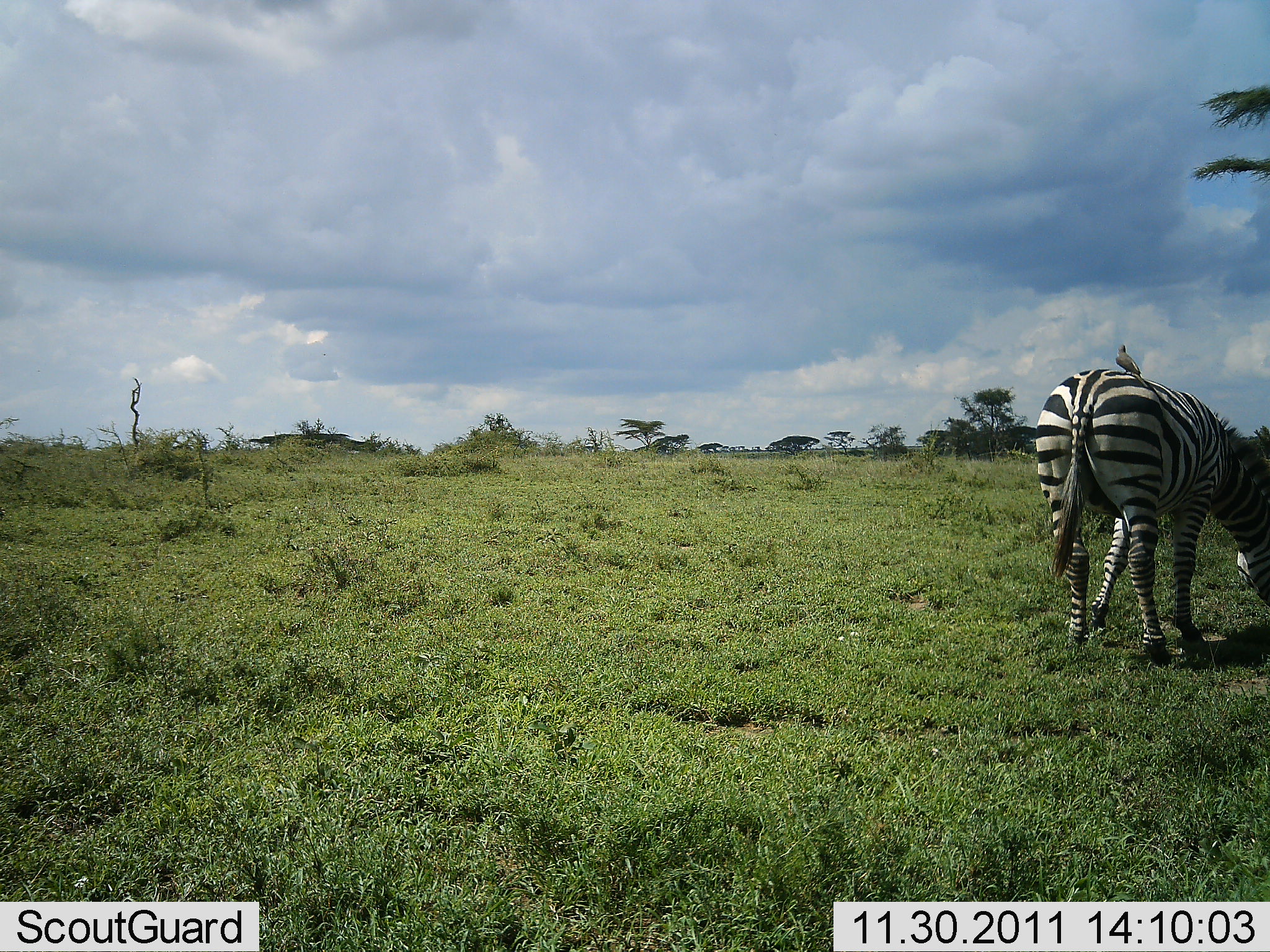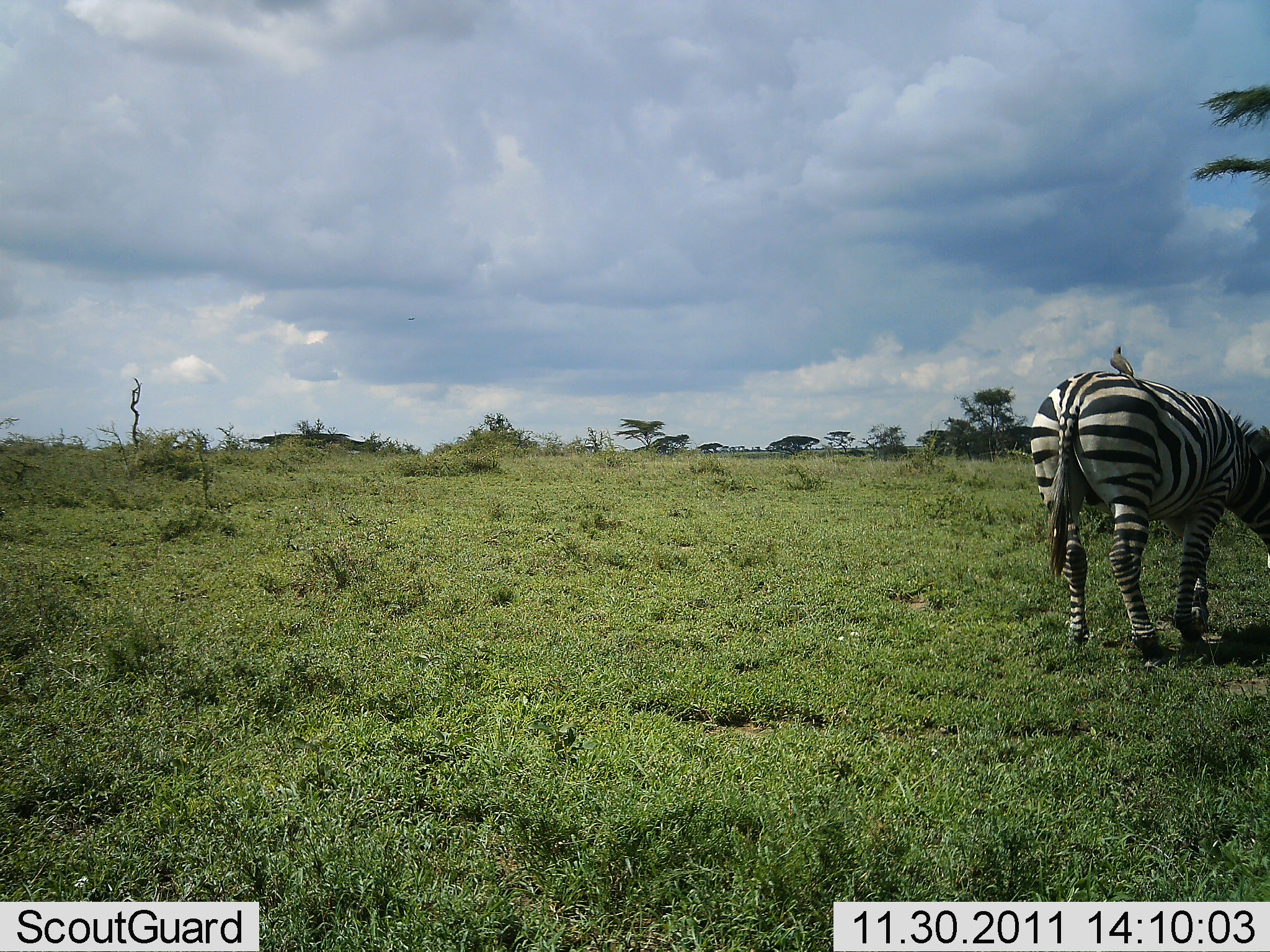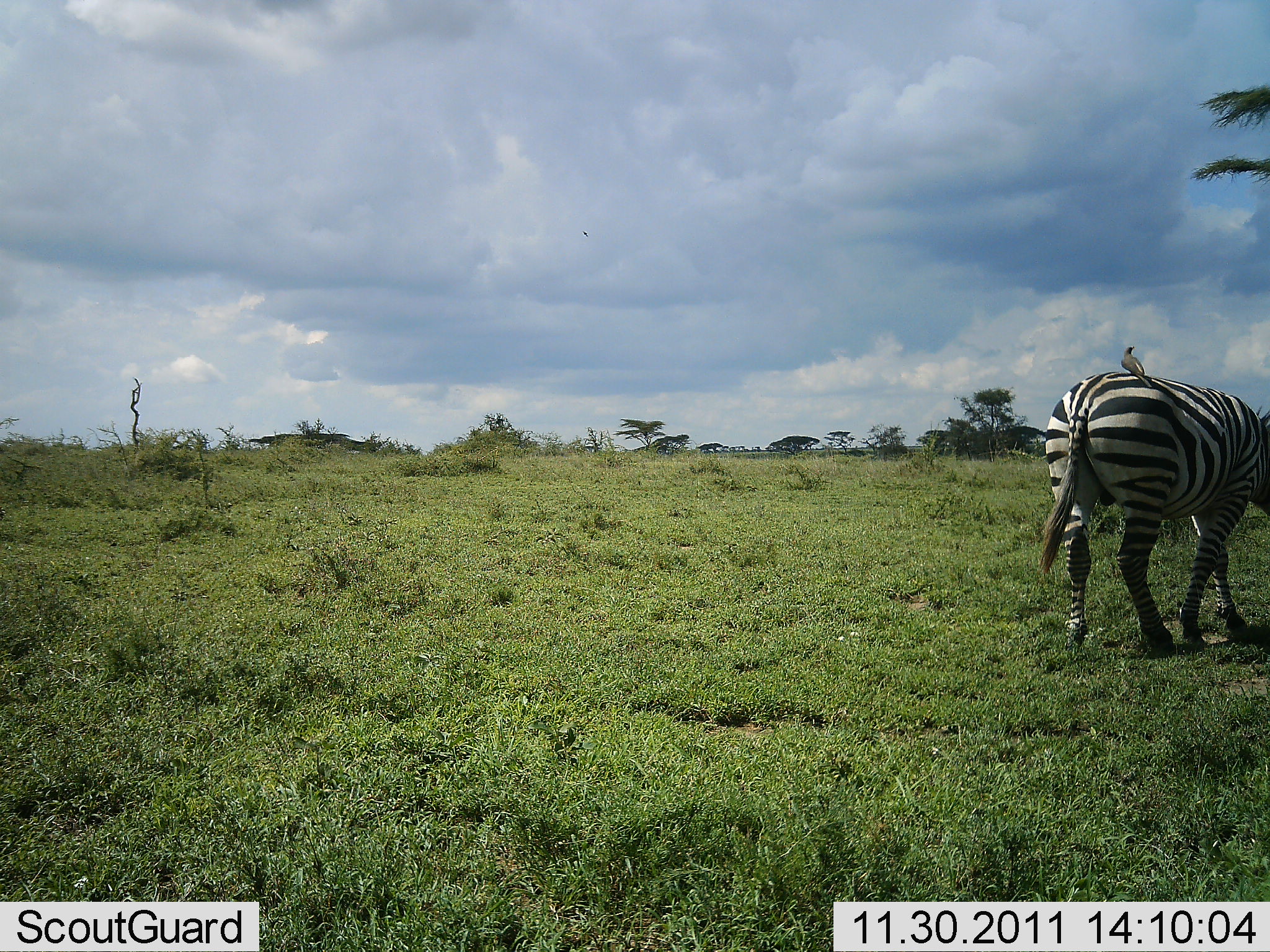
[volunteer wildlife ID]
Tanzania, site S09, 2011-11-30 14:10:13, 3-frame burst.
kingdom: Animalia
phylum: Chordata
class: Mammalia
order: Perissodactyla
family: Equidae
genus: Equus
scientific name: Equus quagga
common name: plains zebra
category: zebra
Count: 1.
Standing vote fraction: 39%.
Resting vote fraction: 0%.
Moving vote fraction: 17%.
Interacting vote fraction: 0%.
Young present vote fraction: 0%.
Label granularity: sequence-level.